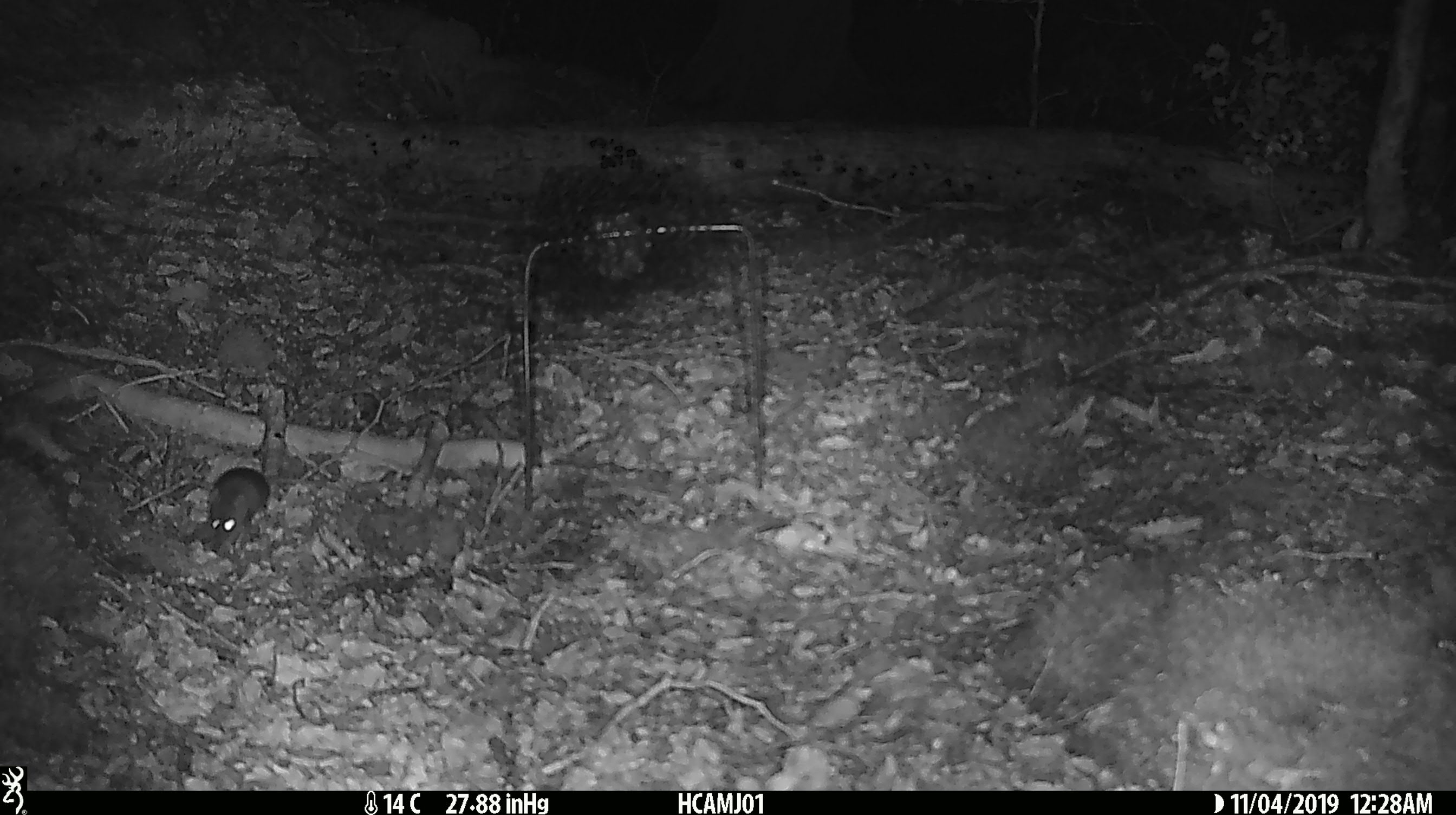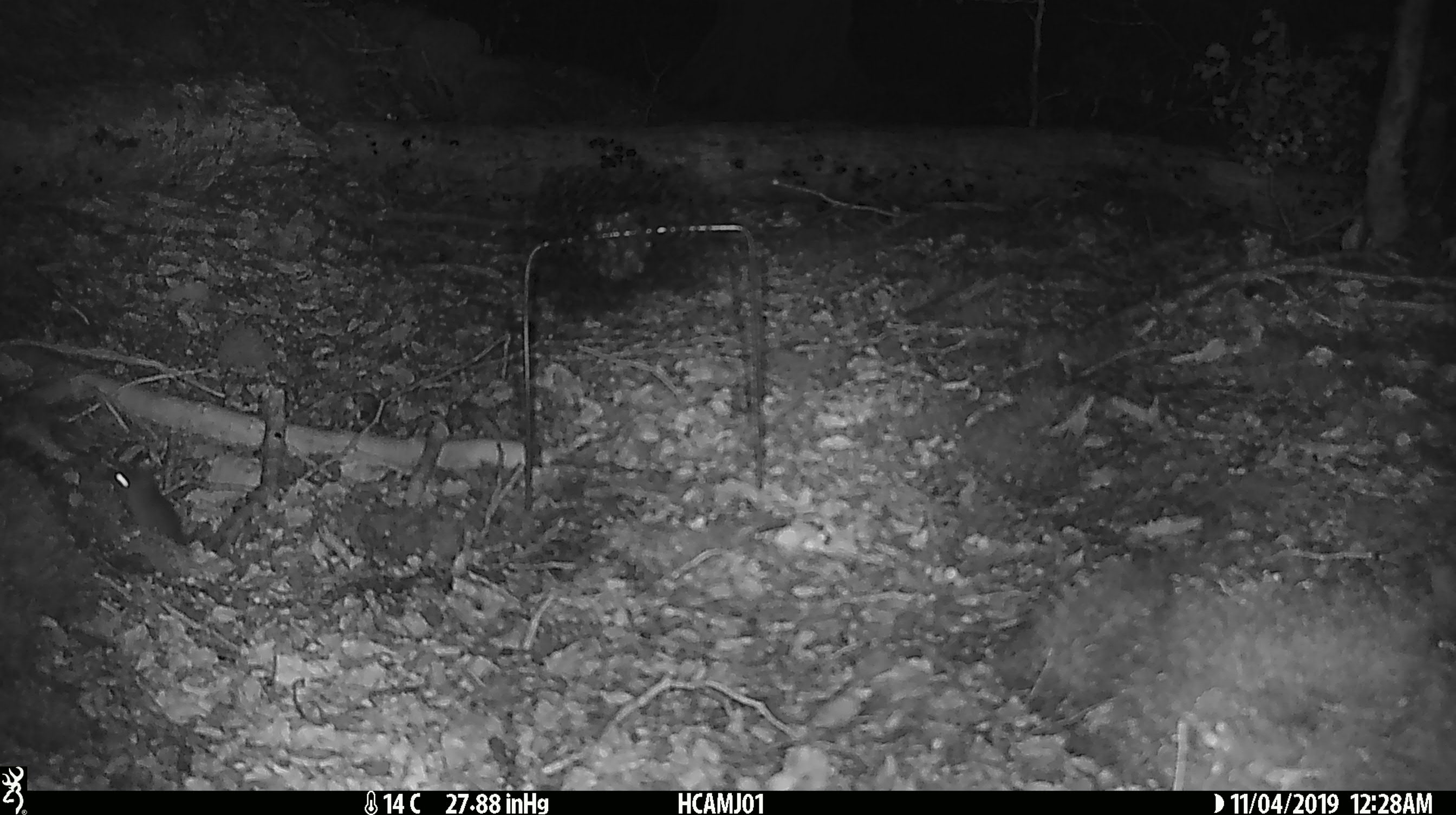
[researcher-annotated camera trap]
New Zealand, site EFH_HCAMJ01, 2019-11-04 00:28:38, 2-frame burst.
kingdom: Animalia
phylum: Chordata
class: Mammalia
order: Rodentia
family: Muridae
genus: Mus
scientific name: Mus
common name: mouse